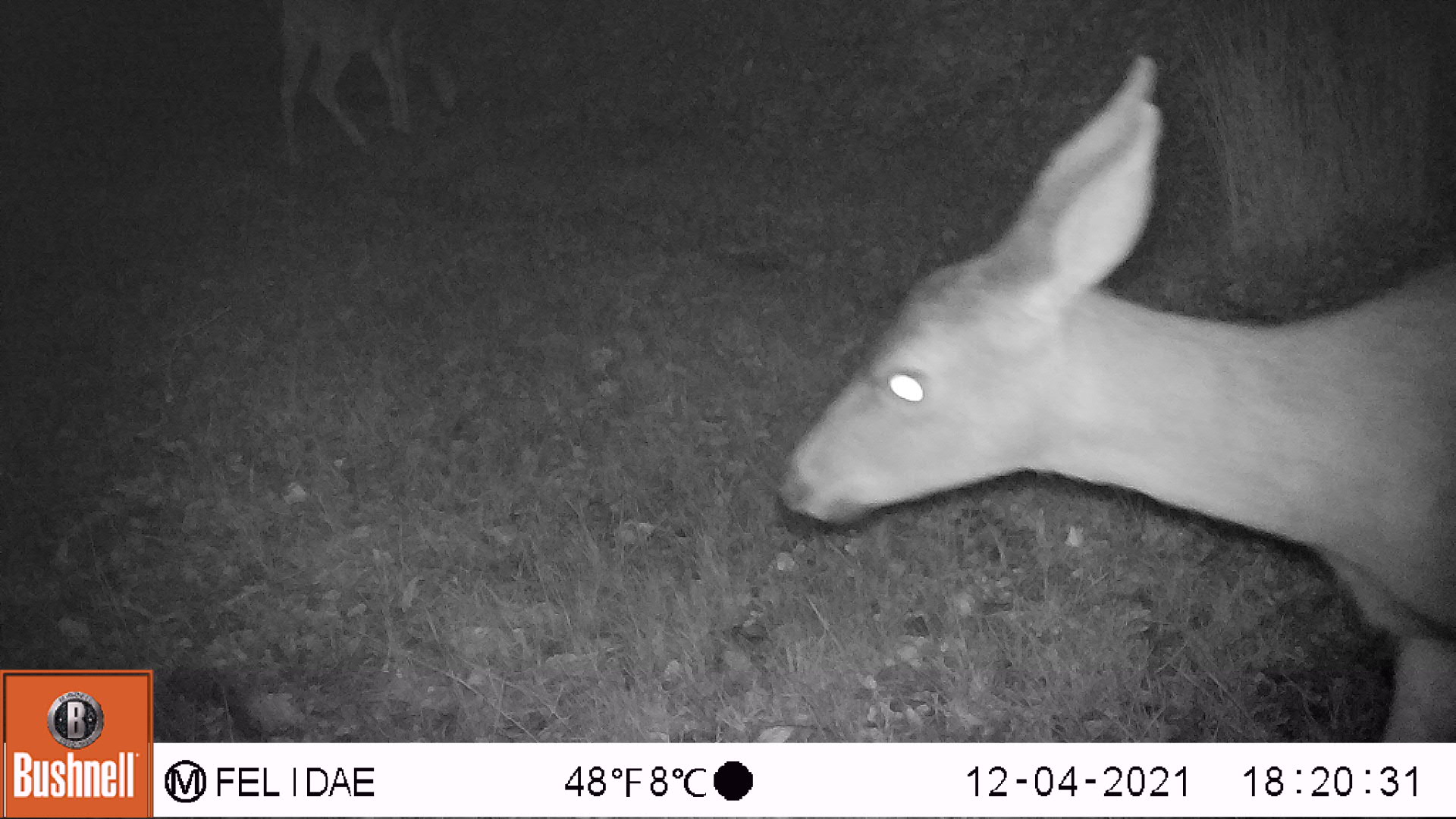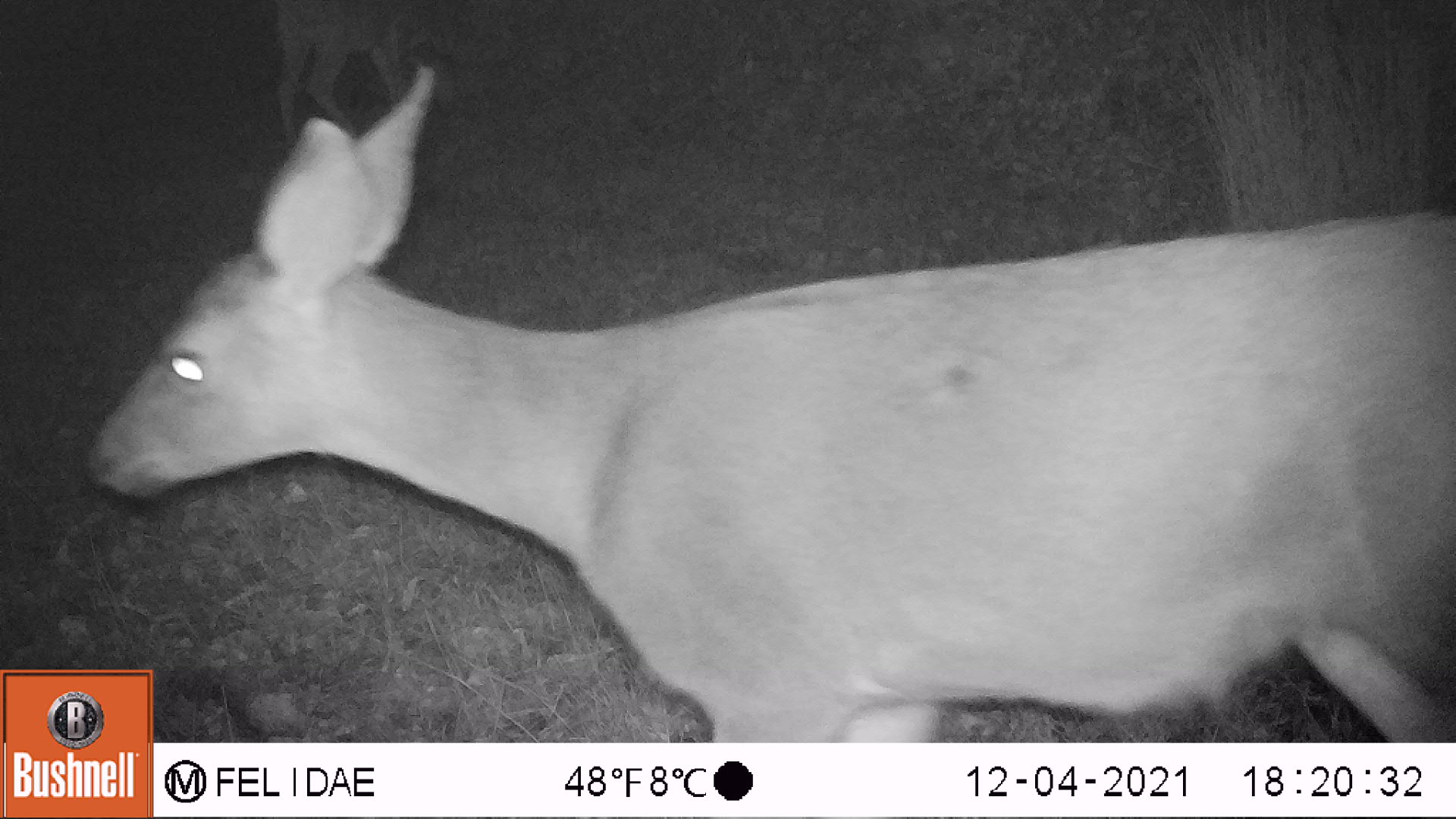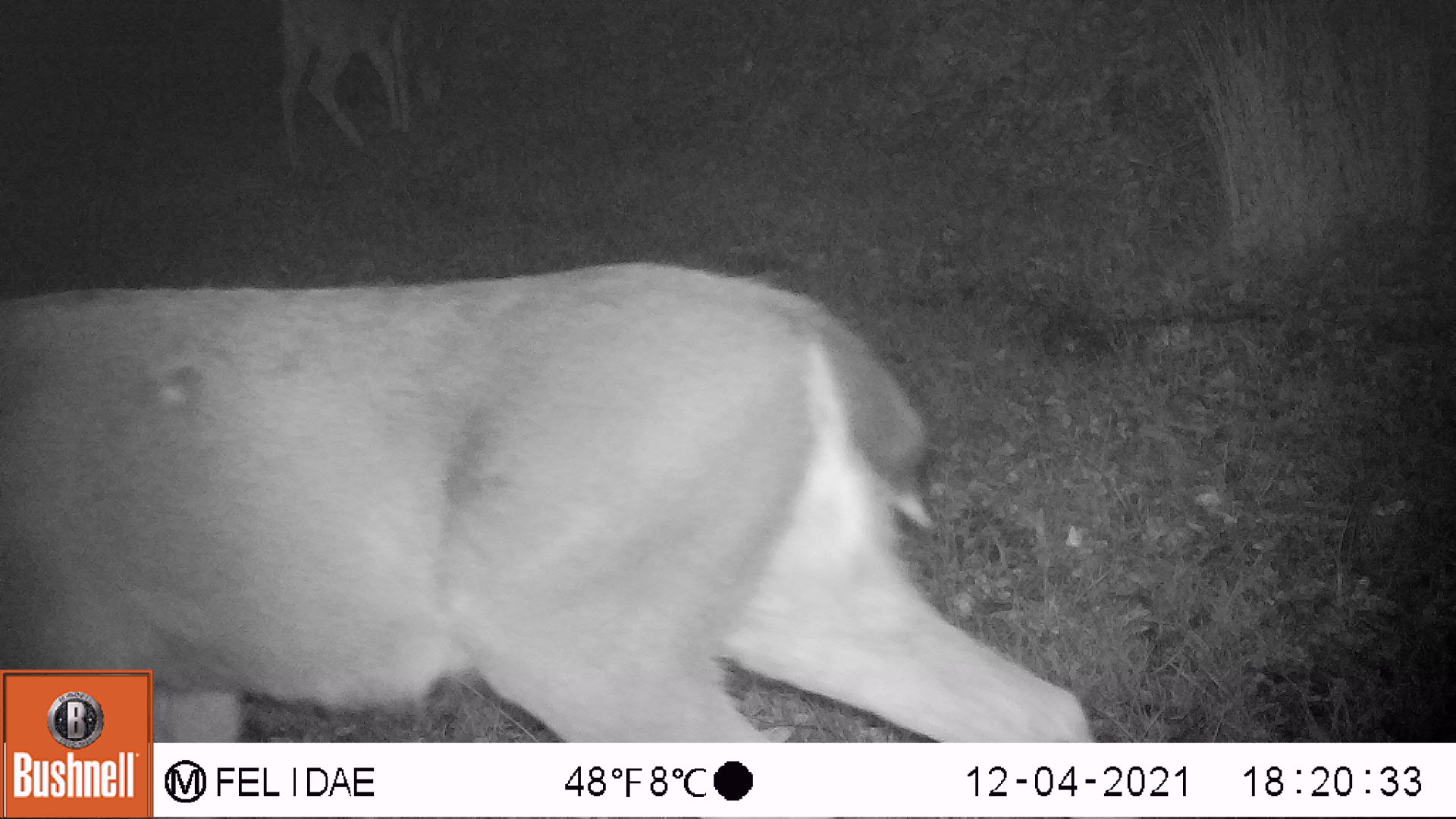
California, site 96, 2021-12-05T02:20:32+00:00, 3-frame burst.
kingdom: Animalia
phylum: Chordata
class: Mammalia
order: Artiodactyla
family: Cervidae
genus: Odocoileus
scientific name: Odocoileus hemionus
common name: mule deer